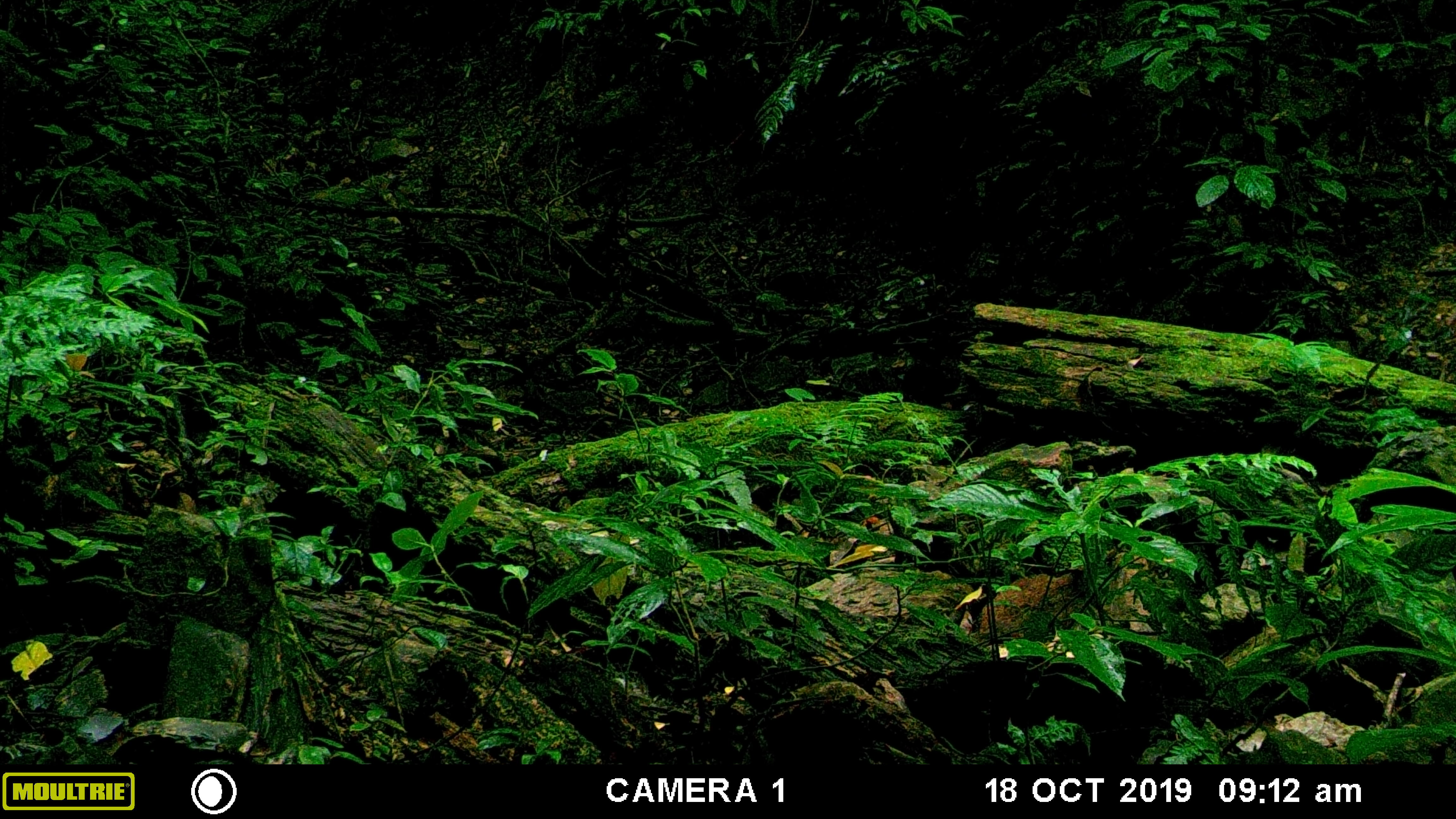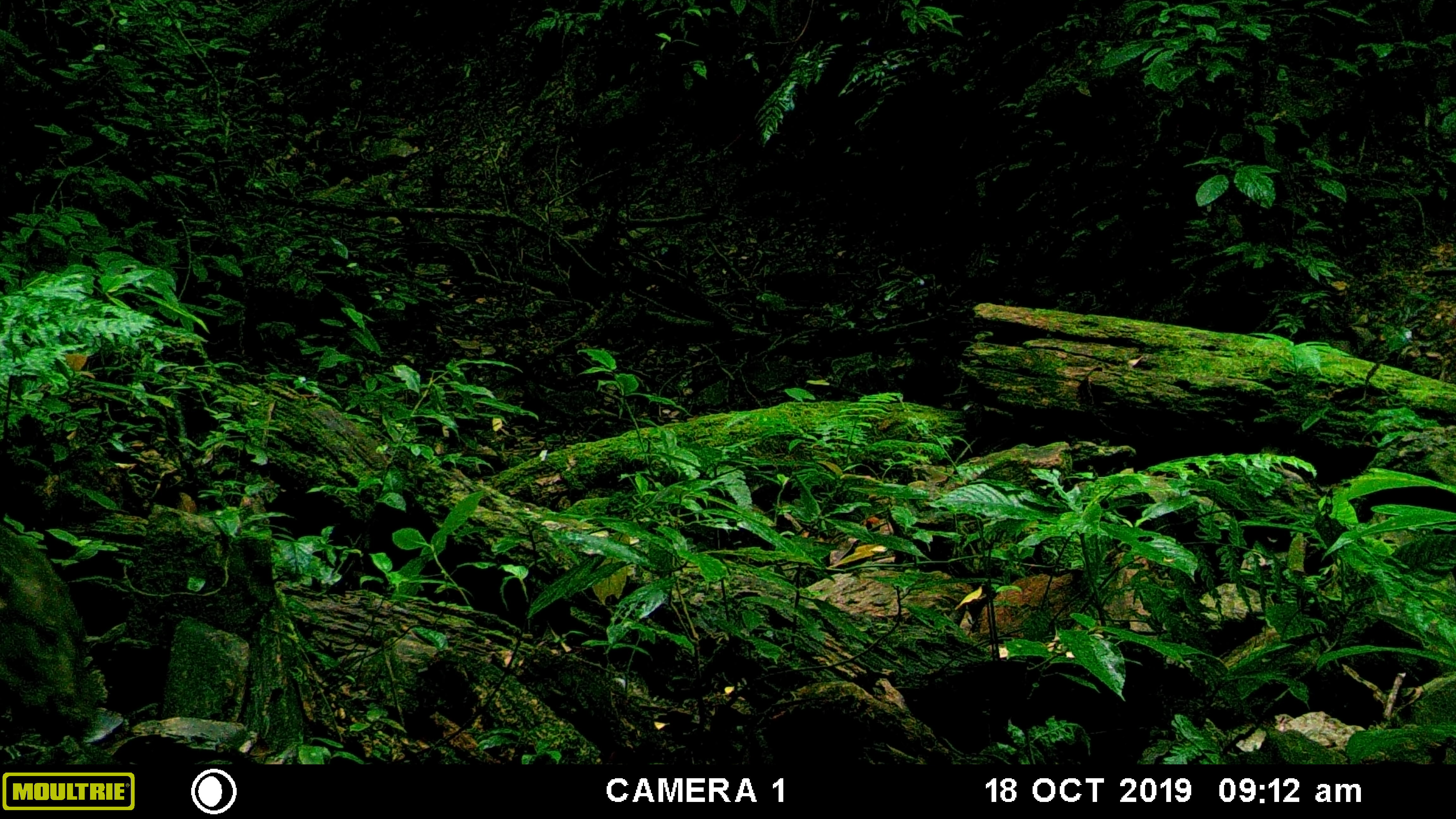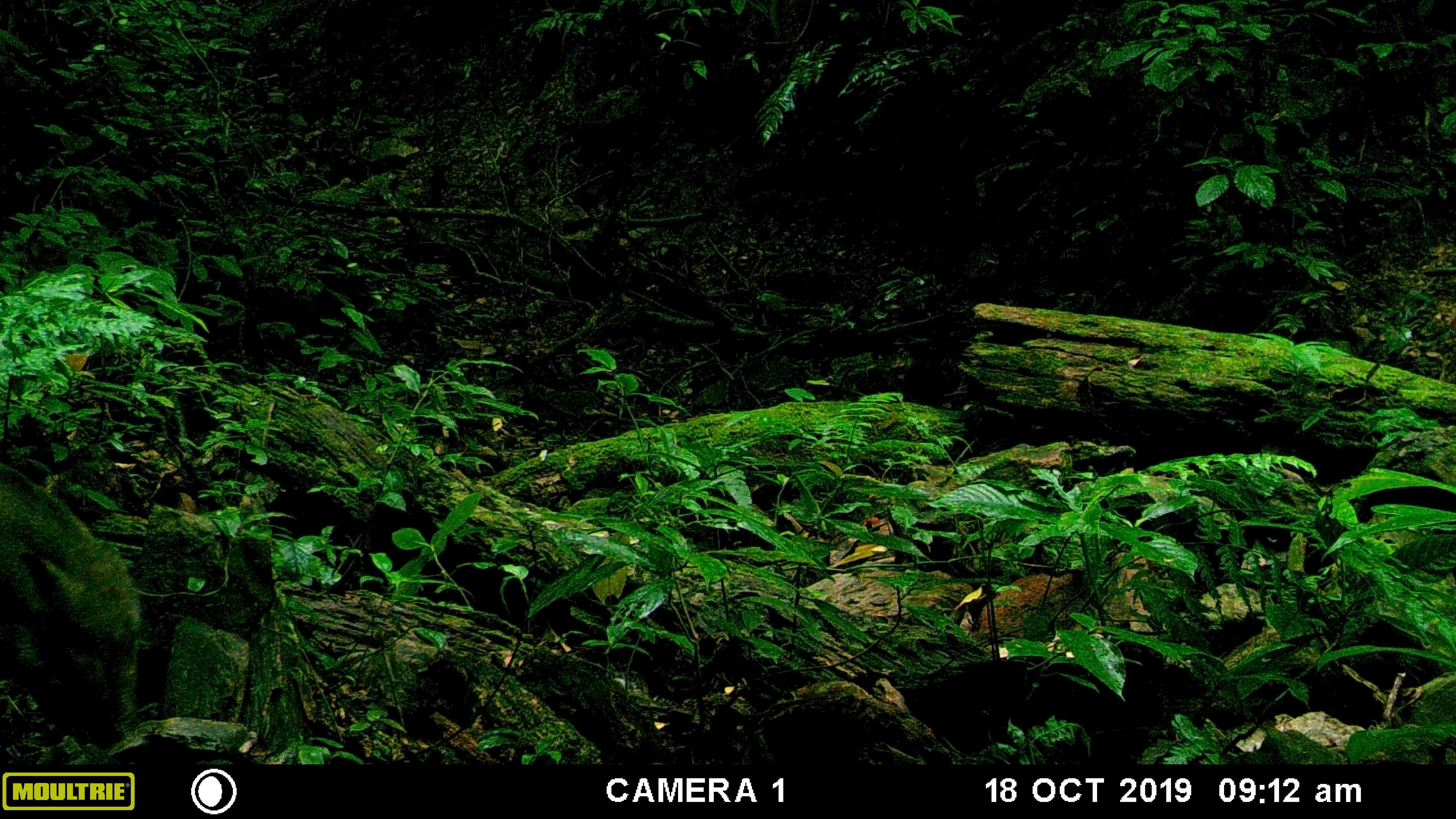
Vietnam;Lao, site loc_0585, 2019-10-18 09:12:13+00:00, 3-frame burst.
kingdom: Animalia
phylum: Chordata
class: Mammalia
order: Artiodactyla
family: Suidae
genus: Sus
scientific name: Sus scrofa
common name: eurasian wild pig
Eurasian wild pig (Sus scrofa). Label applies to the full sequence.